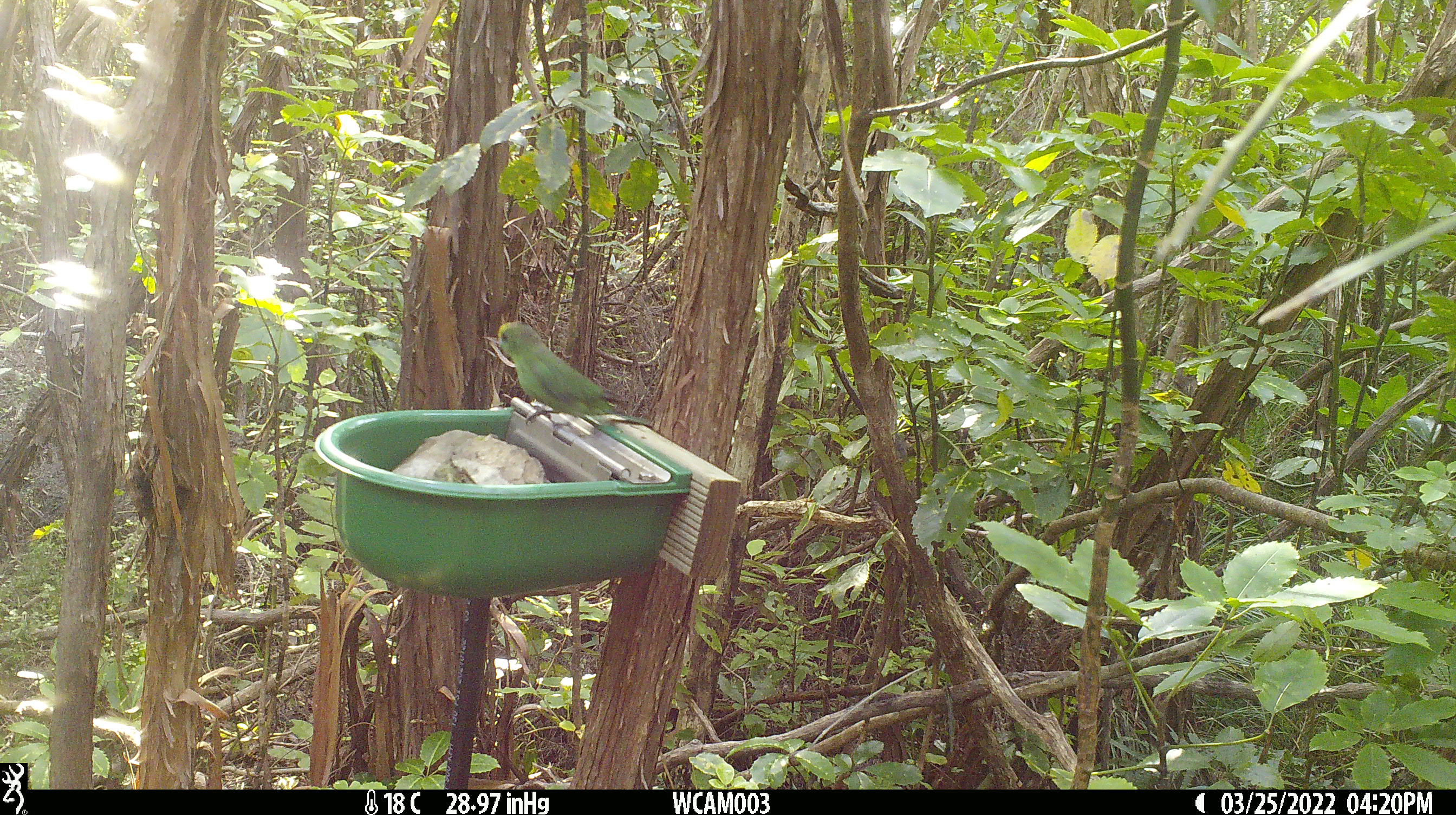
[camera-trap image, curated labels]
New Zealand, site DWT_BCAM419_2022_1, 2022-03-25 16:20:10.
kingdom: Animalia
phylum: Chordata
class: Aves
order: Psittaciformes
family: Psittaculidae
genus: Cyanoramphus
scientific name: Cyanoramphus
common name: parakeet